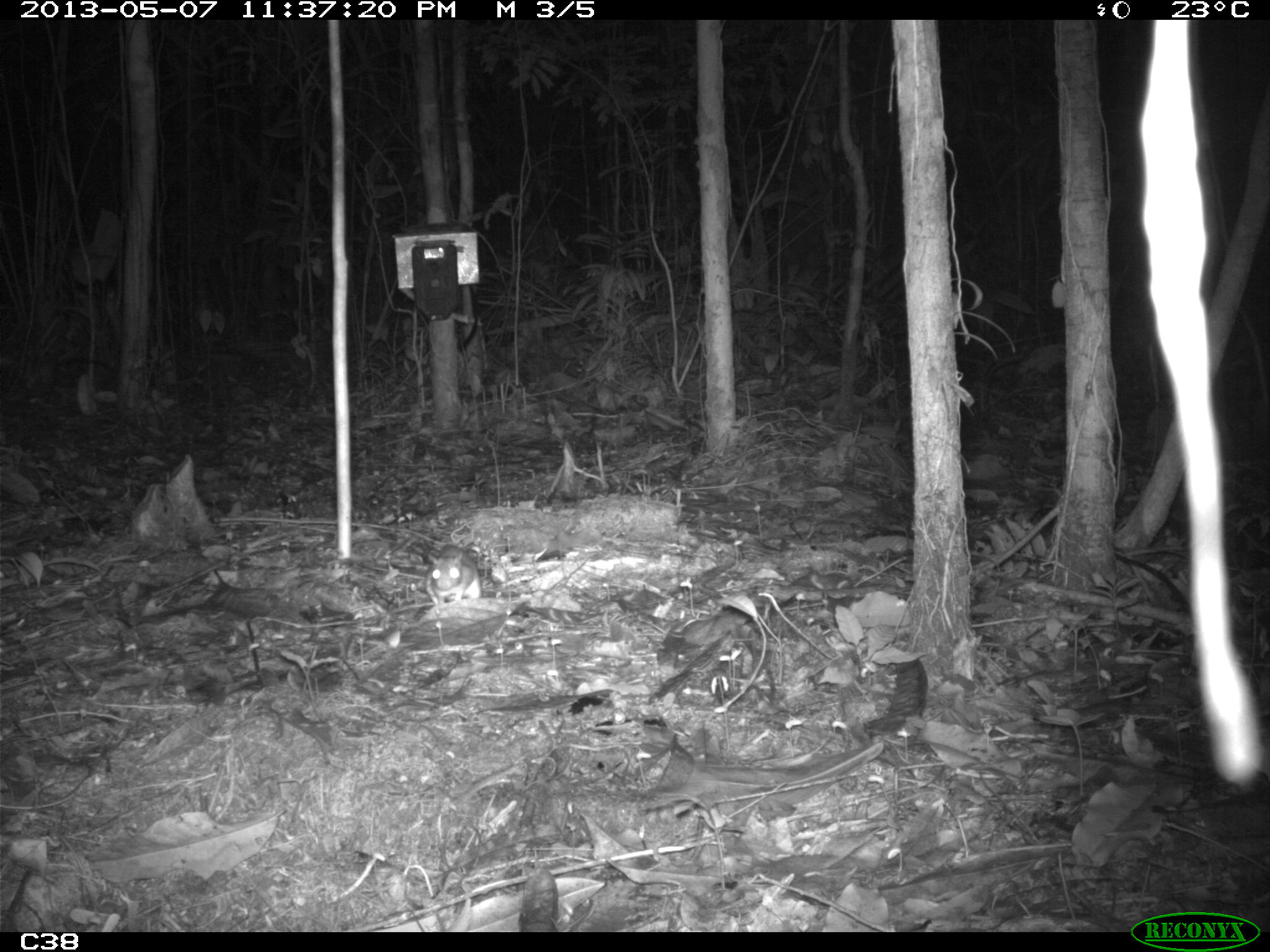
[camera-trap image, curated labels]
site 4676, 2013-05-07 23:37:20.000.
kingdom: Animalia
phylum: Chordata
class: Mammalia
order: Rodentia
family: Muridae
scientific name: Muridae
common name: mice, rats, and gerbils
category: unknown mouse or rat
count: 1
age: adult